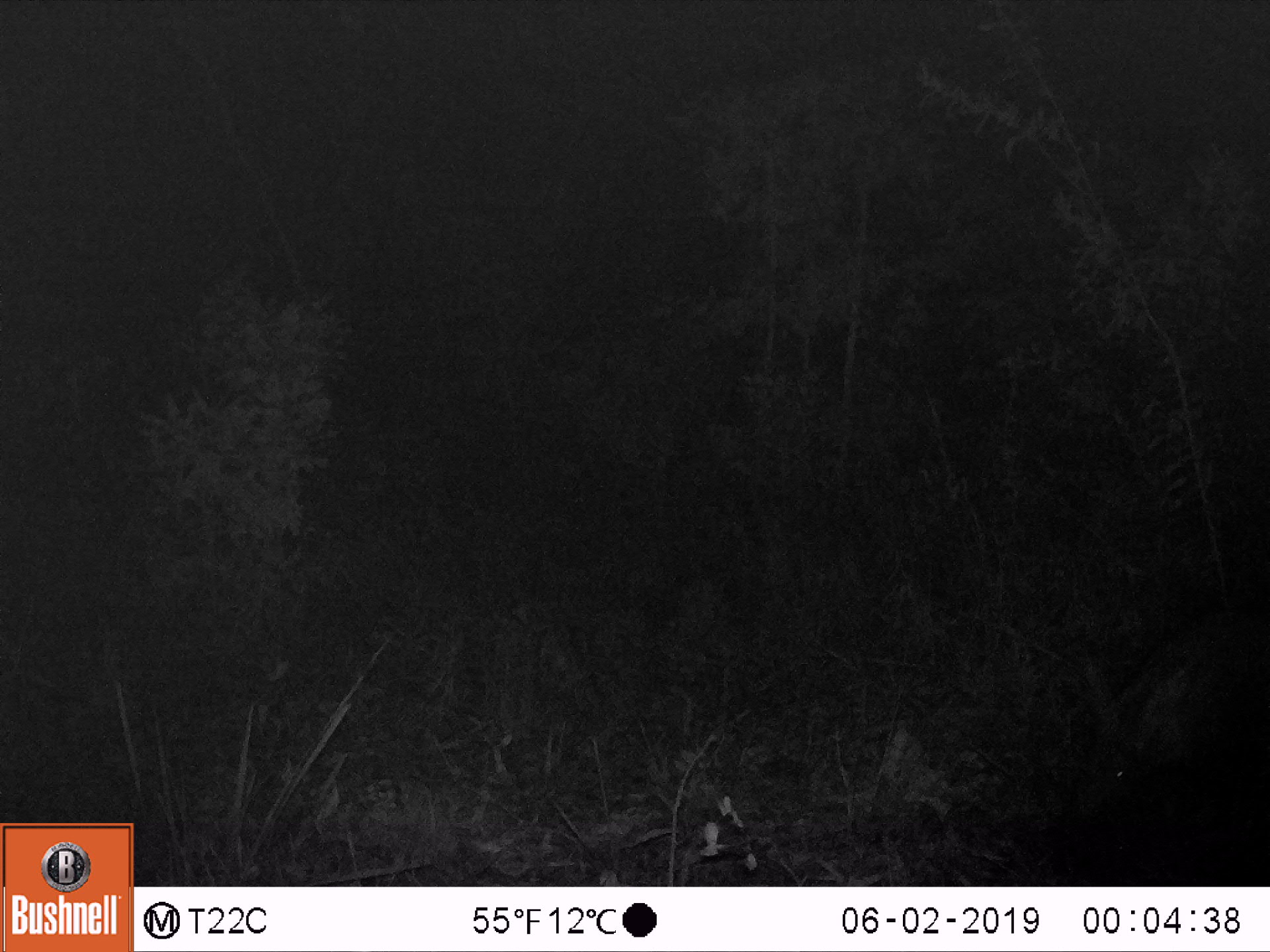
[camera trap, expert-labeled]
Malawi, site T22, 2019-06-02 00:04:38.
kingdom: Animalia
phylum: Chordata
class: Mammalia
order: Tubulidentata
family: Orycteropodidae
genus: Orycteropus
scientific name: Orycteropus afer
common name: aardvark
Aardvark (Orycteropus afer), count 1.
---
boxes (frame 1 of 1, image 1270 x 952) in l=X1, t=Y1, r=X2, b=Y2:
aardvark: l=1022, t=570, r=1262, b=858